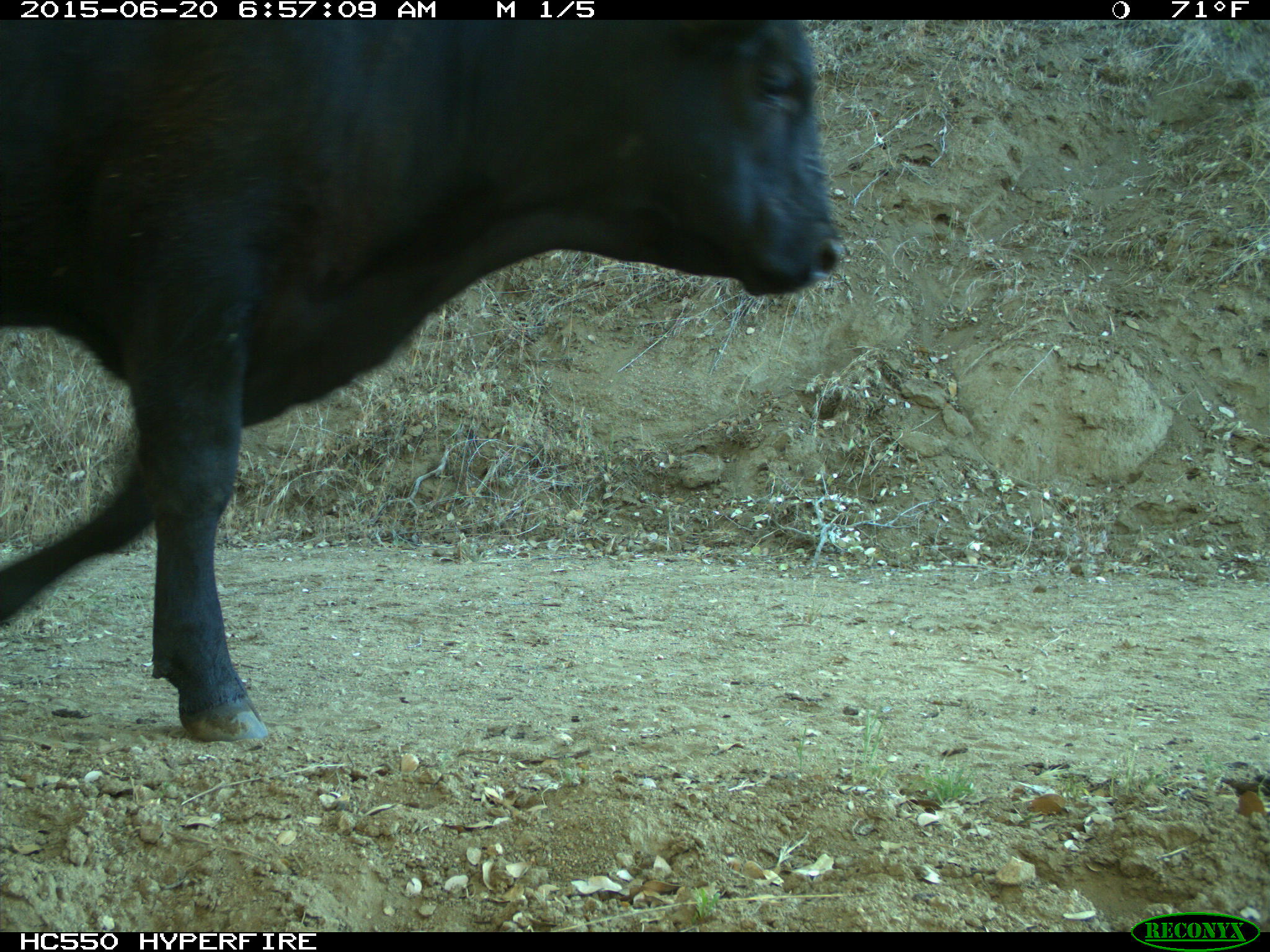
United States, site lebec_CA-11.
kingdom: Animalia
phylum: Chordata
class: Mammalia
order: Artiodactyla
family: Bovidae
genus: Bos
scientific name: Bos taurus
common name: domestic cow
Bos taurus (domestic cow).